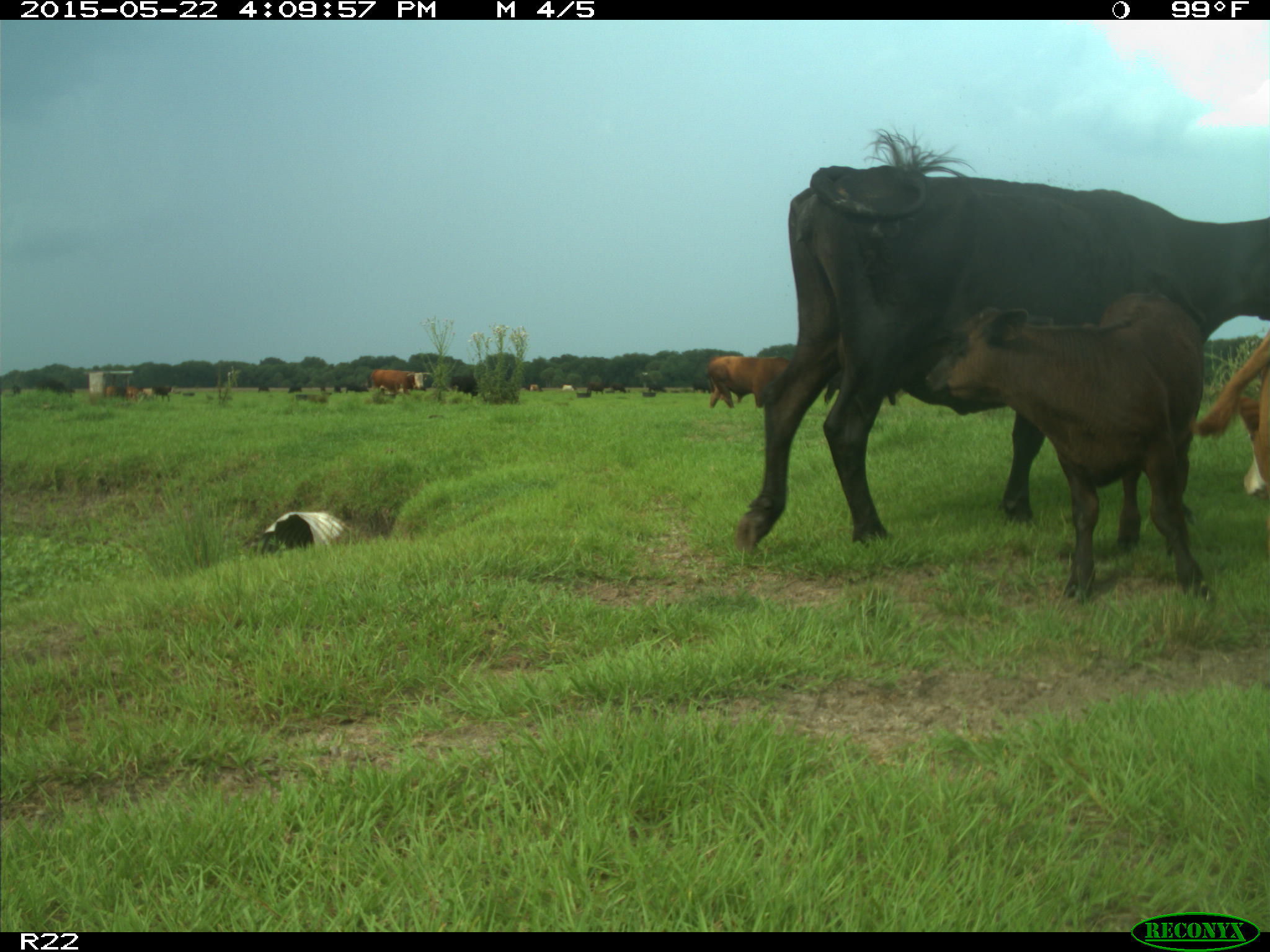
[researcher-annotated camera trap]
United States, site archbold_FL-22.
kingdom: Animalia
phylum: Chordata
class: Mammalia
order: Artiodactyla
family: Bovidae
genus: Bos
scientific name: Bos taurus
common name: domestic cow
Bos taurus (domestic cow).